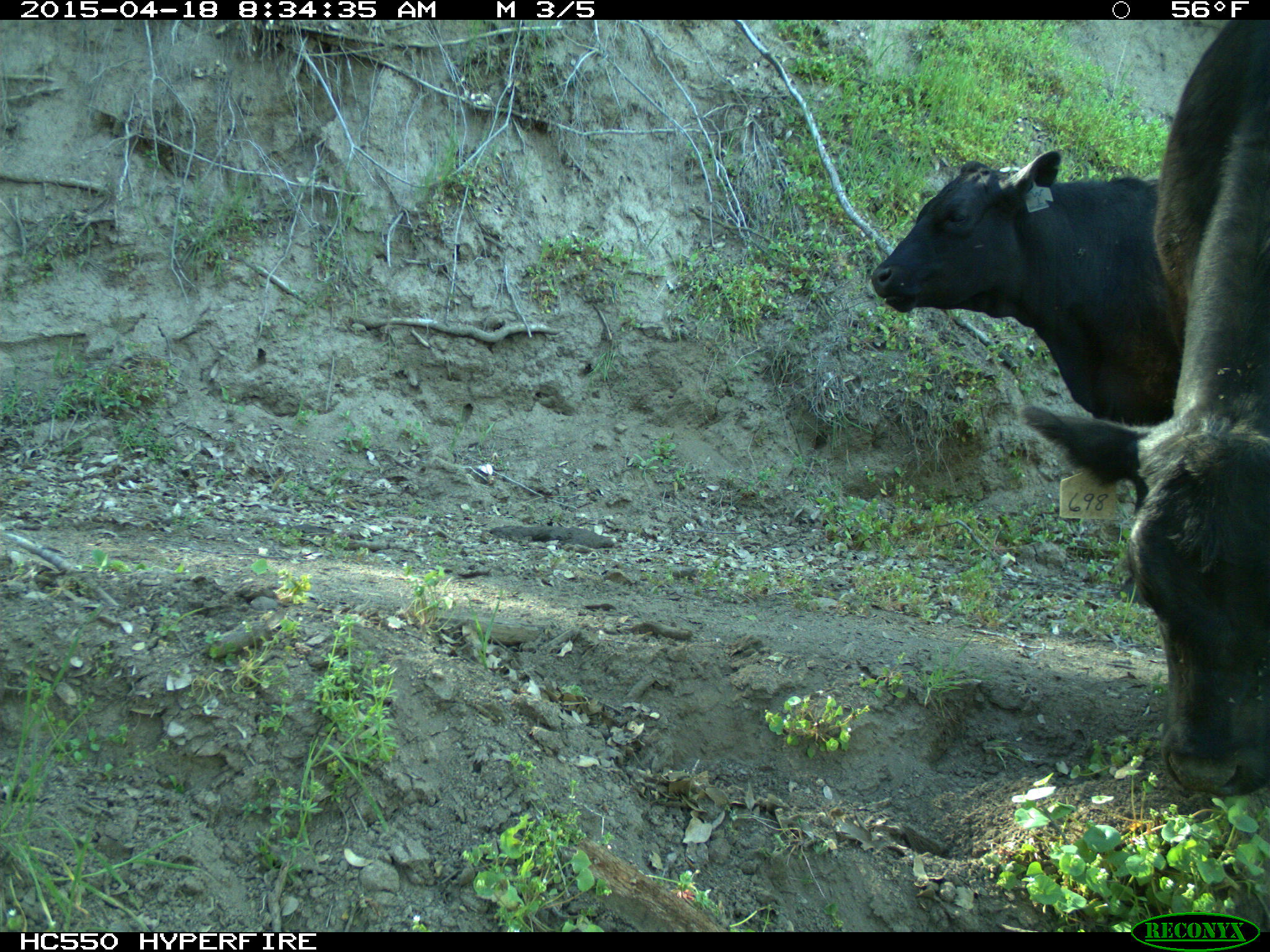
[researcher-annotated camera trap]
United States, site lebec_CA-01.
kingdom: Animalia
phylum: Chordata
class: Mammalia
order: Artiodactyla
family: Bovidae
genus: Bos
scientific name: Bos taurus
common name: domestic cow